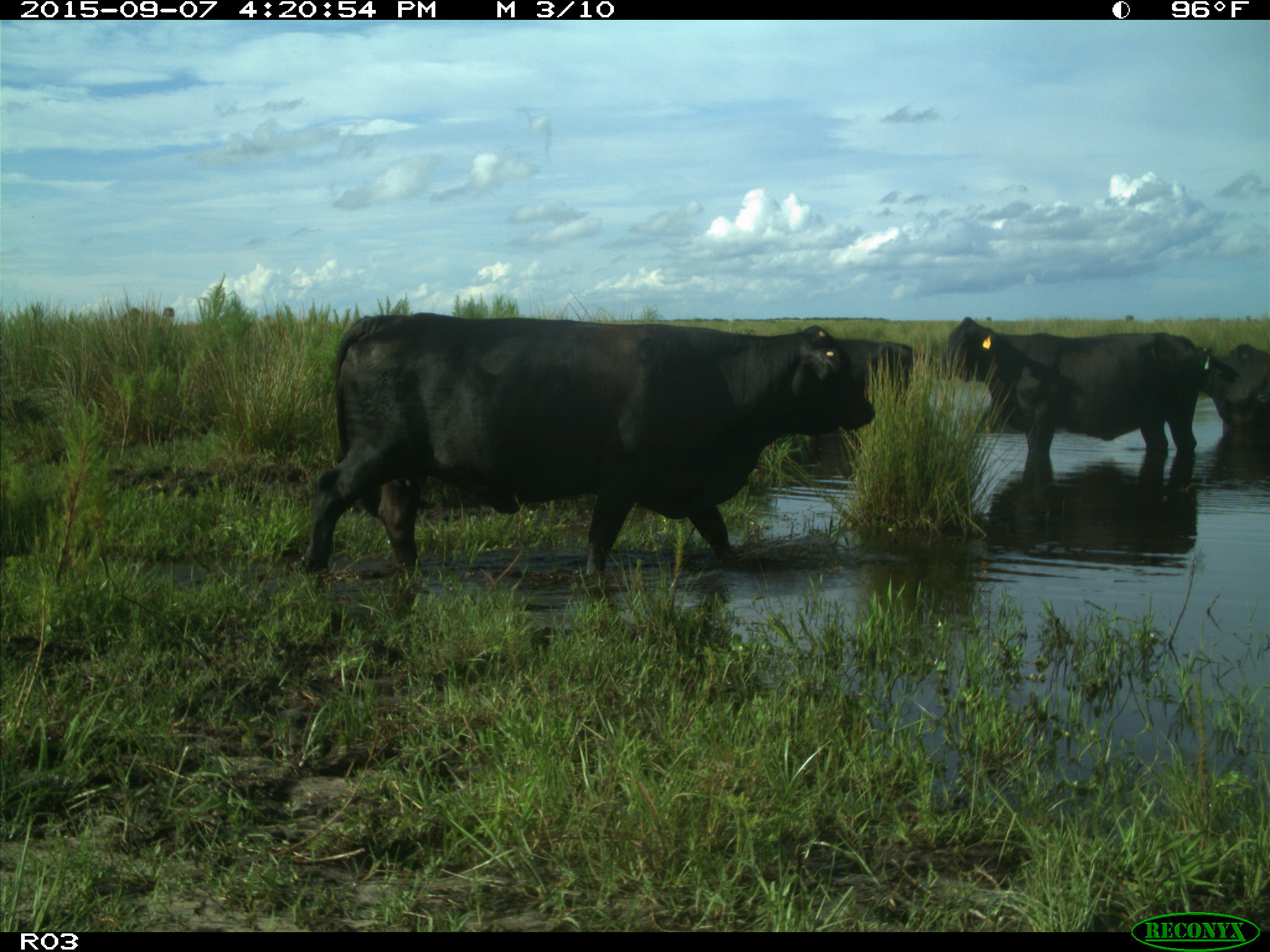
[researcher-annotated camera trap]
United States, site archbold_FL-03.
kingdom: Animalia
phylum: Chordata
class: Mammalia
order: Artiodactyla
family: Bovidae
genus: Bos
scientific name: Bos taurus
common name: domestic cow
Bos taurus (domestic cow).